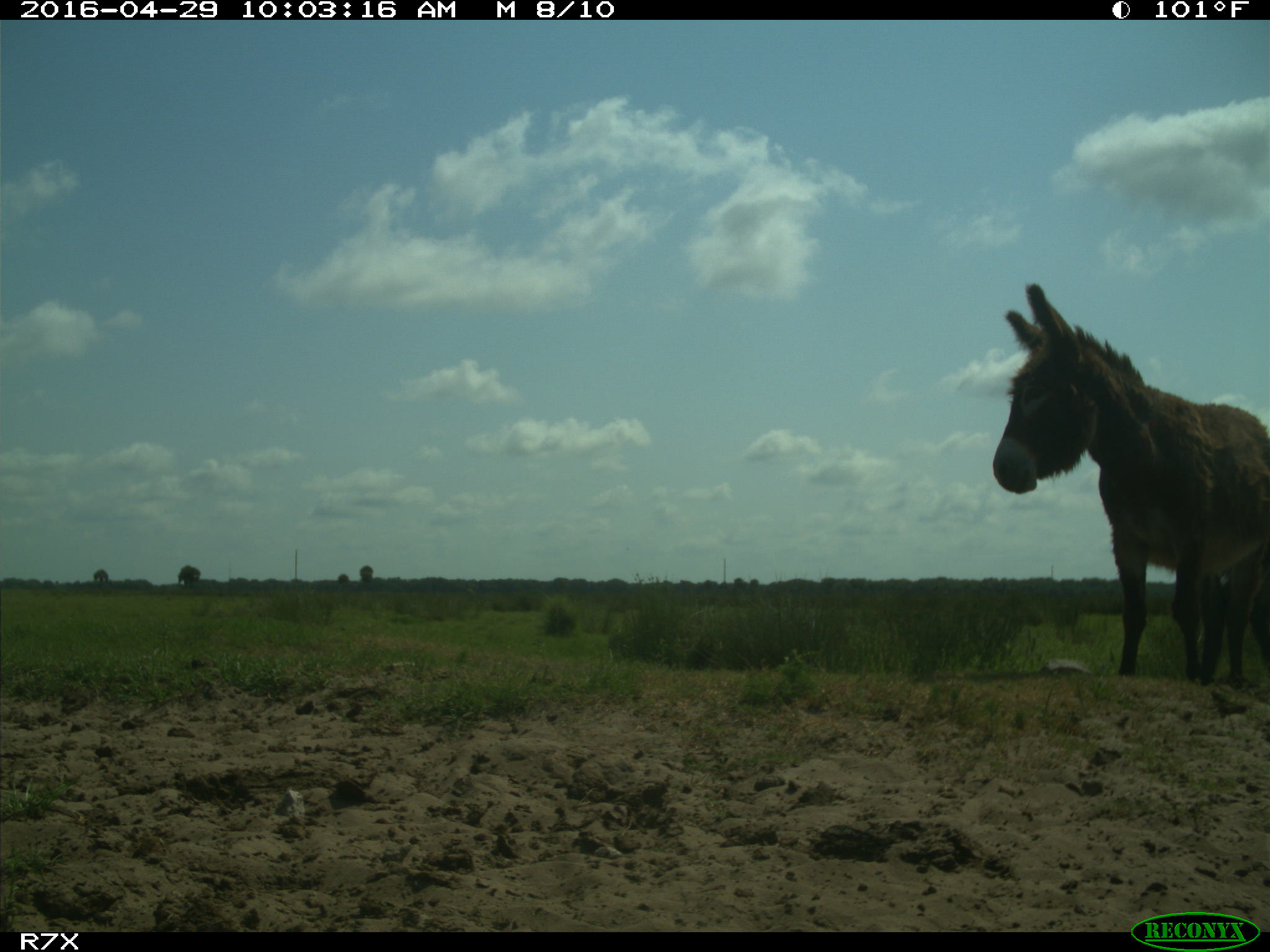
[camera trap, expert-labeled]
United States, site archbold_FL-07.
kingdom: Animalia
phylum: Chordata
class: Mammalia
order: Artiodactyla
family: Bovidae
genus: Bos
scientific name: Bos taurus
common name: domestic cow